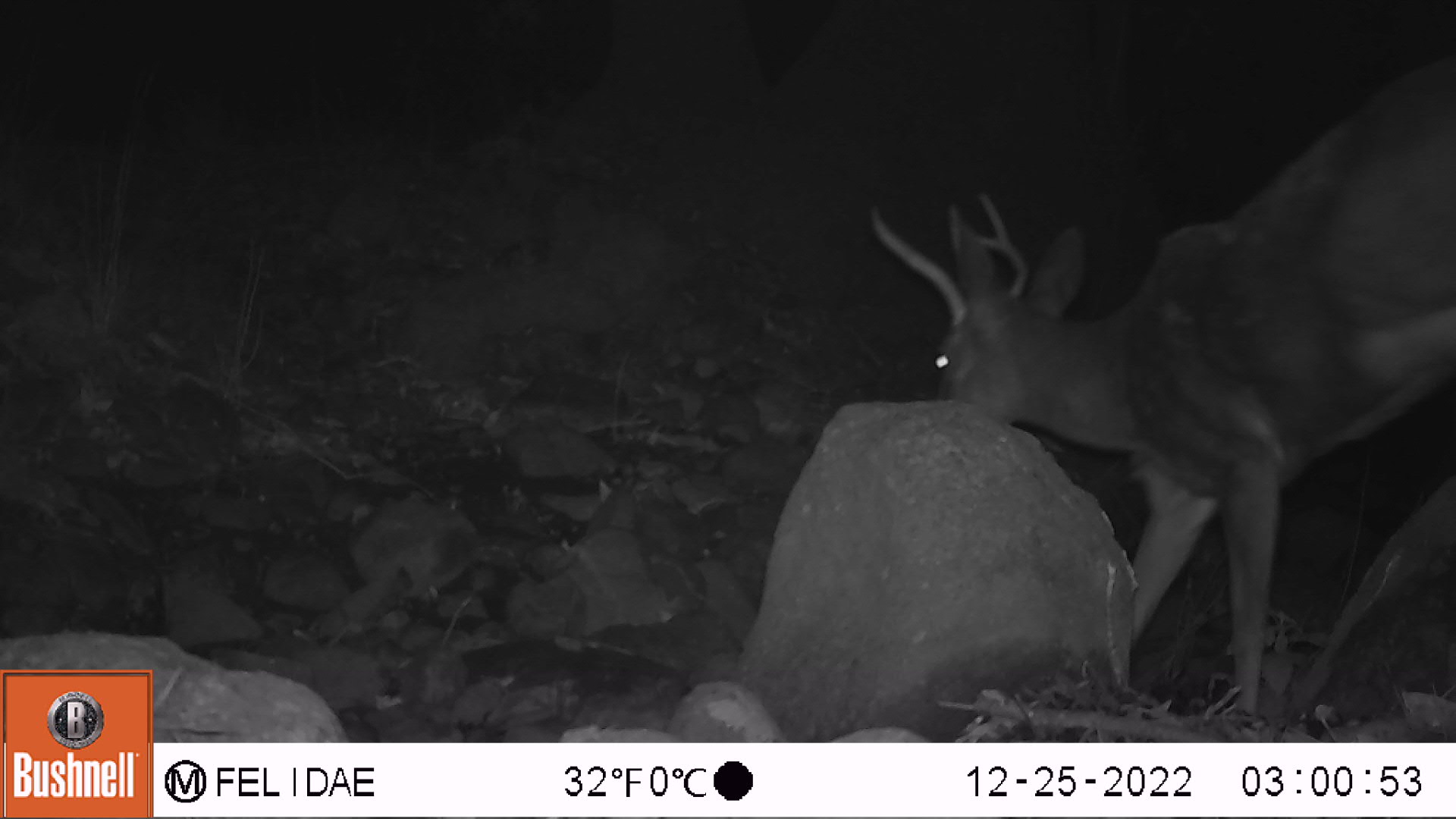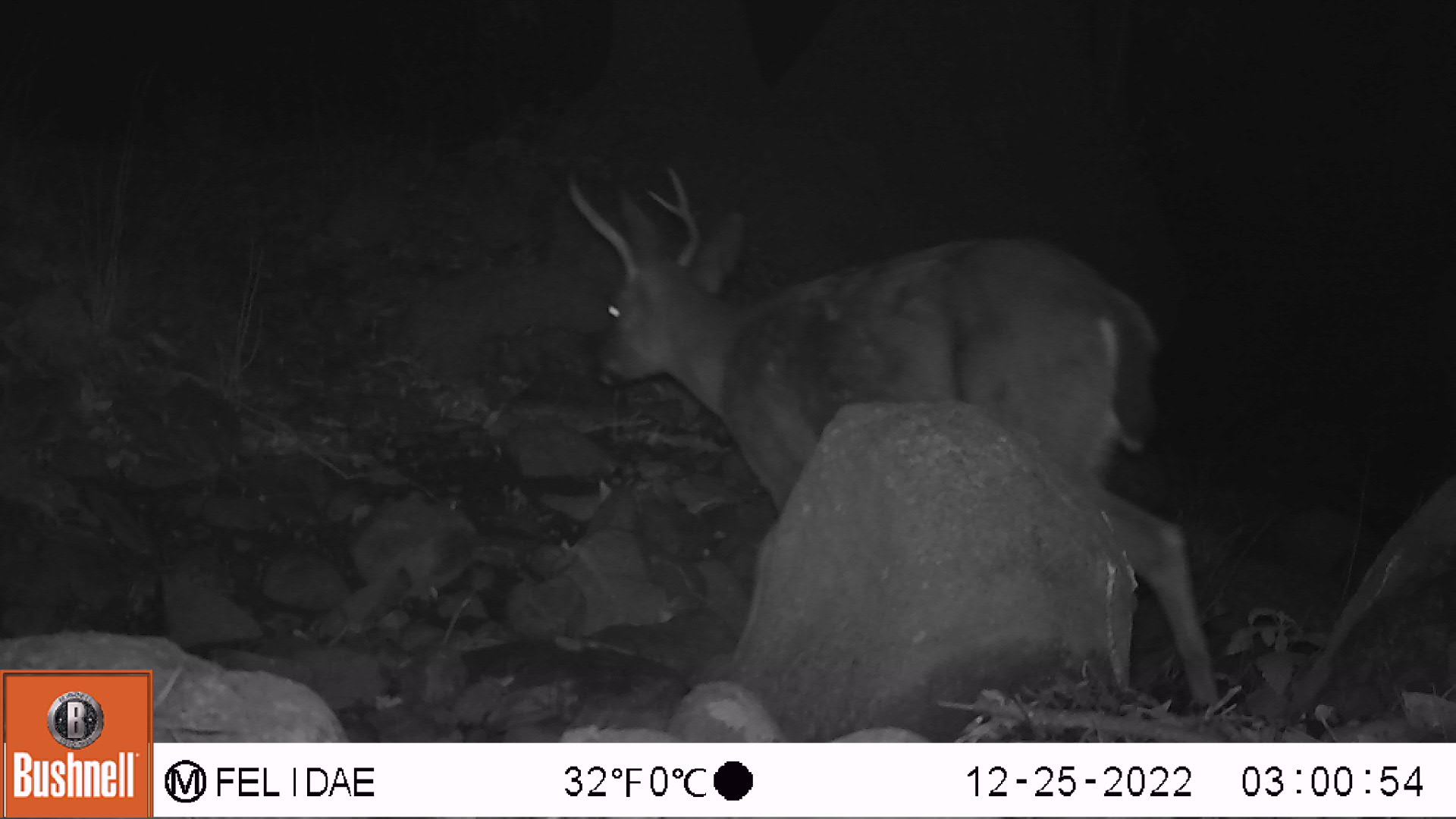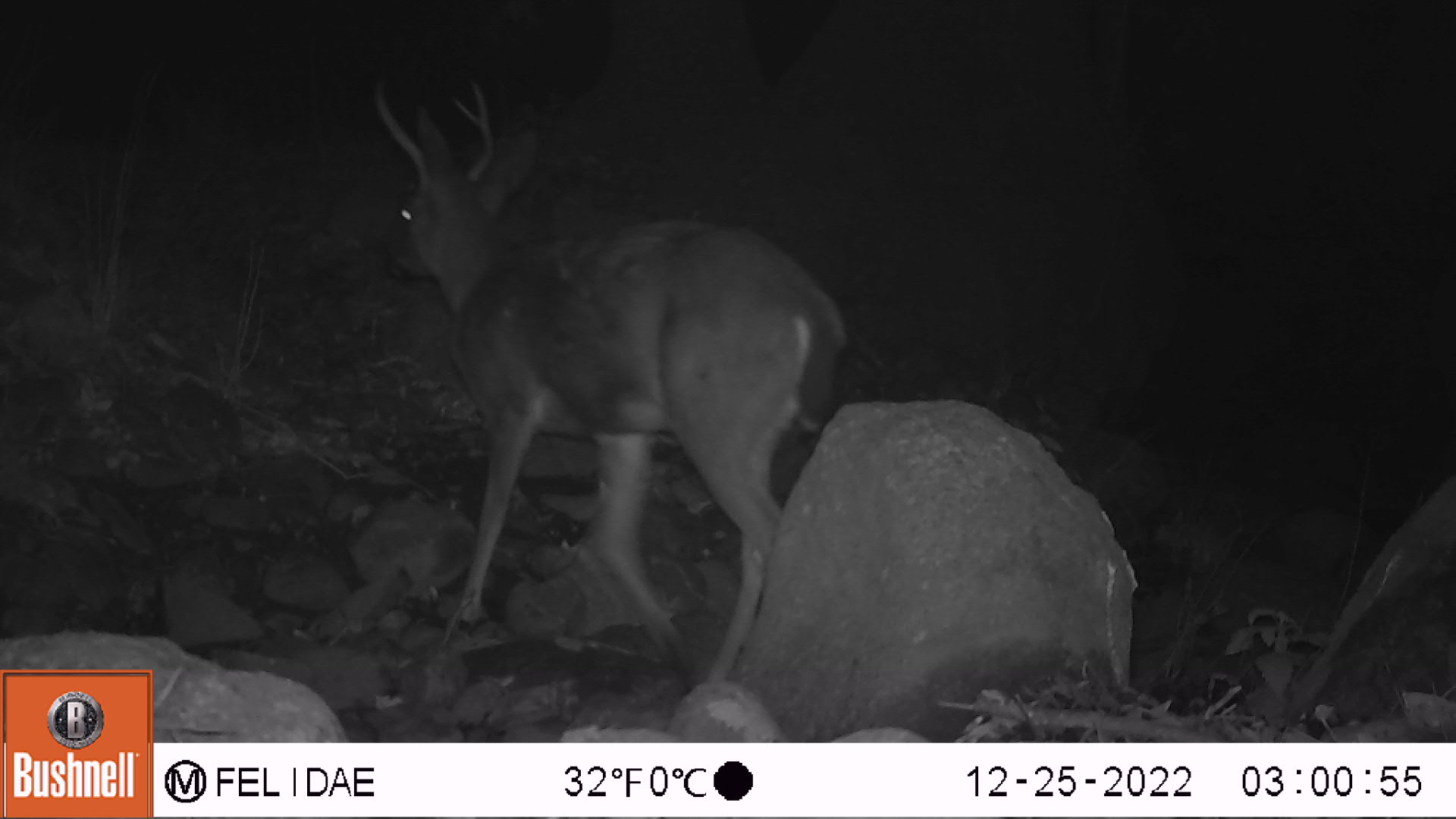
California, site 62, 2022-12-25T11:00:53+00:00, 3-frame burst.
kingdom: Animalia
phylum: Chordata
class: Mammalia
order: Artiodactyla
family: Cervidae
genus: Odocoileus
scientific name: Odocoileus hemionus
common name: mule deer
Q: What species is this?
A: Mule deer (Odocoileus hemionus).